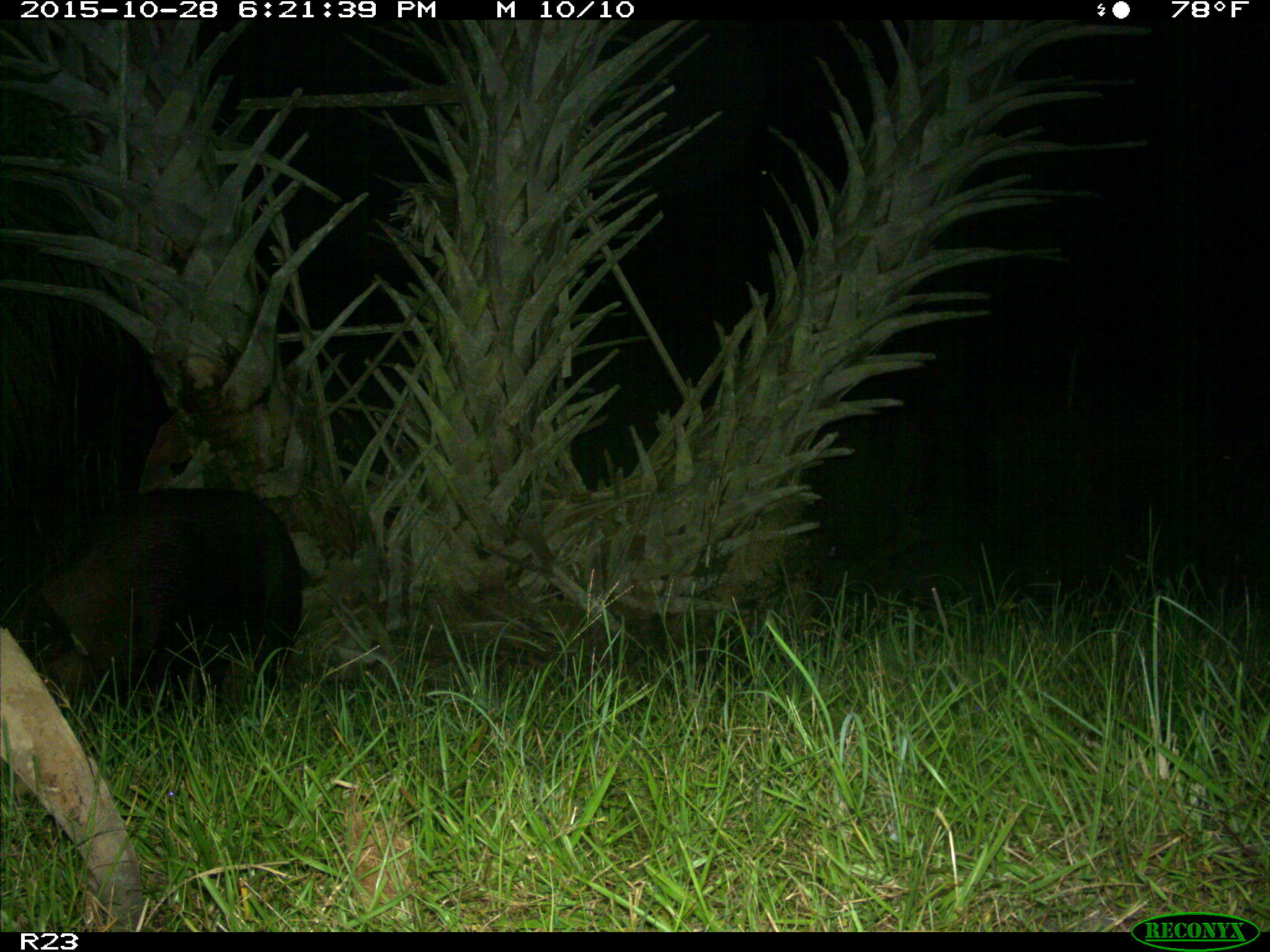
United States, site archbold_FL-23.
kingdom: Animalia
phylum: Chordata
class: Mammalia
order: Artiodactyla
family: Suidae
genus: Sus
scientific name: Sus scrofa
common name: wild boar